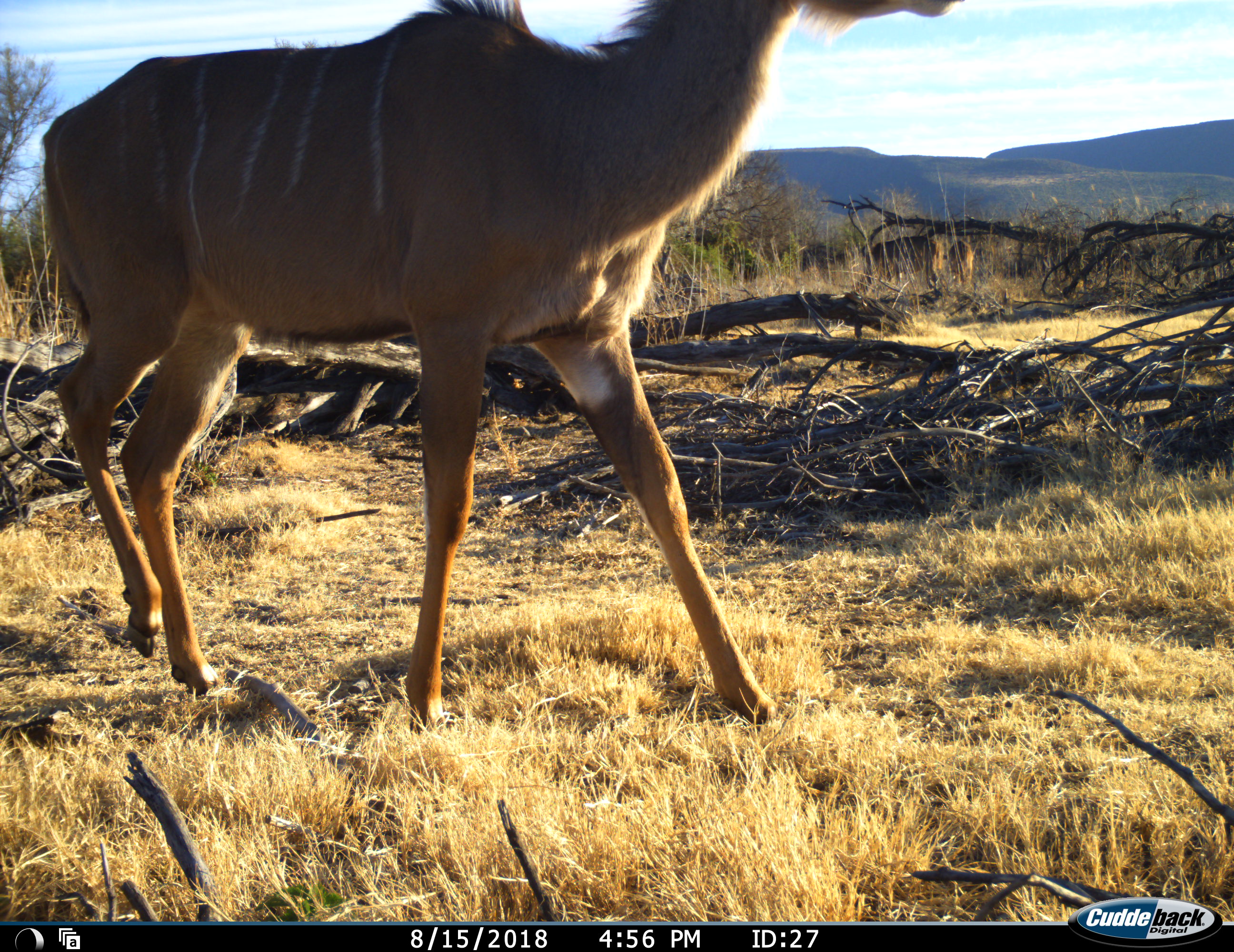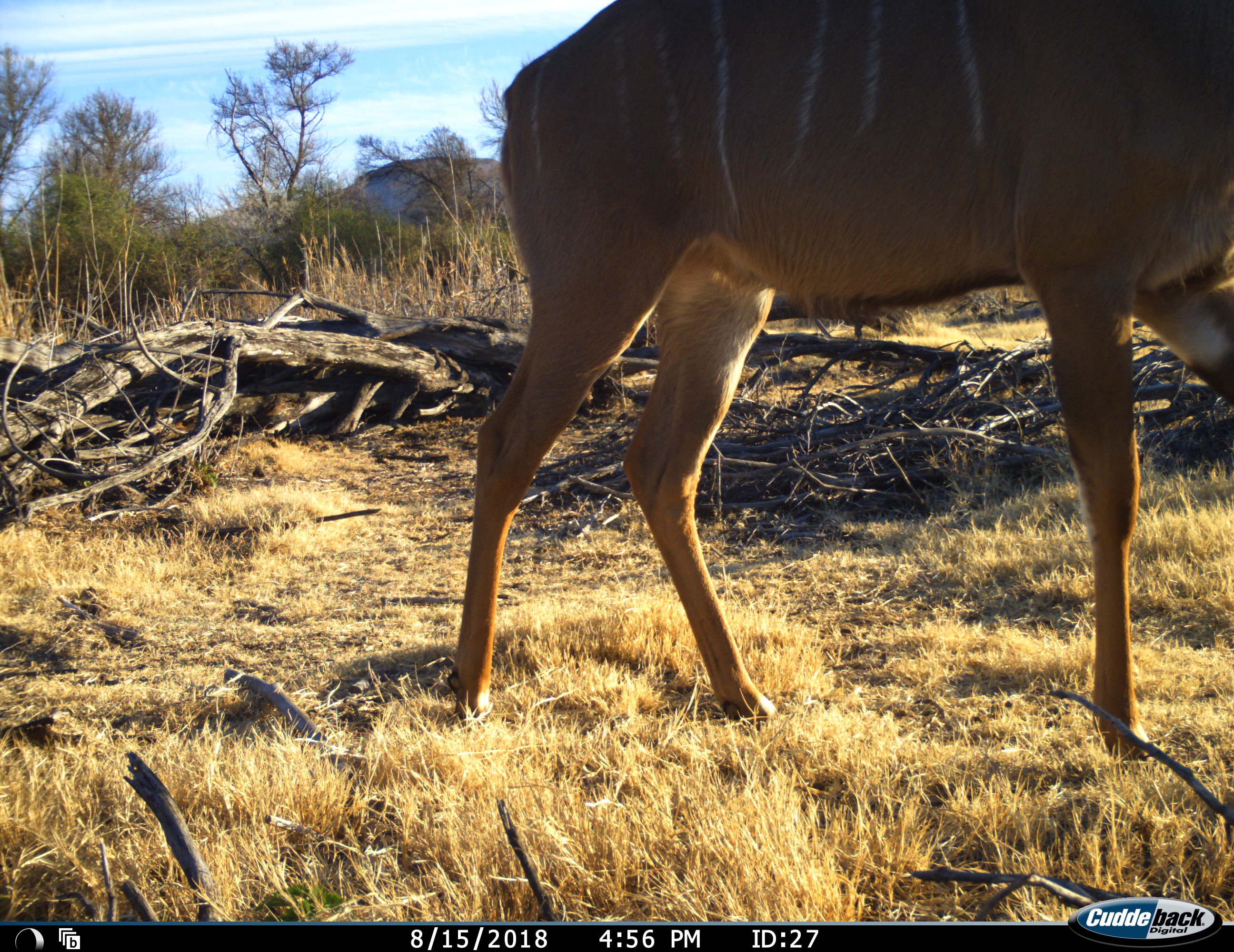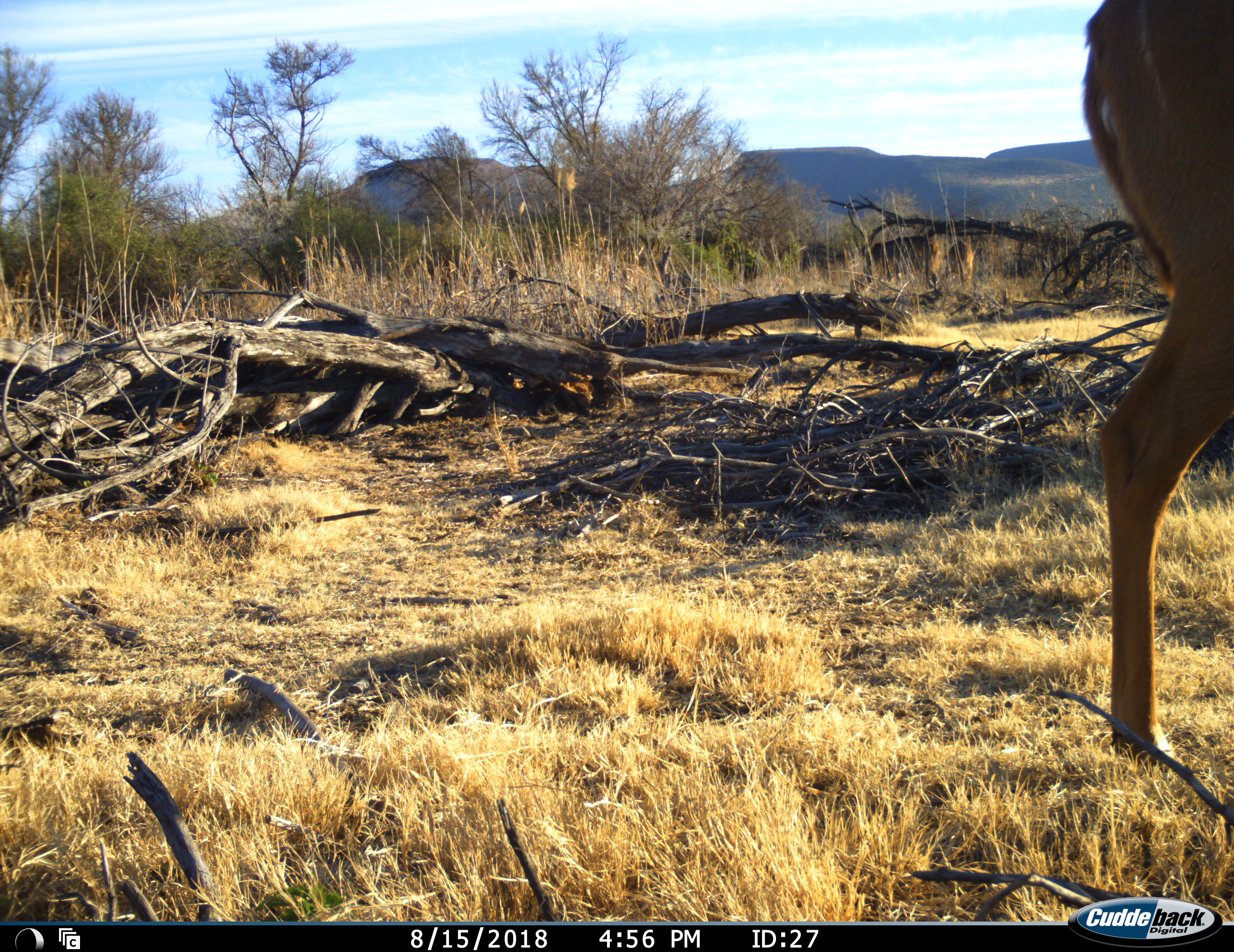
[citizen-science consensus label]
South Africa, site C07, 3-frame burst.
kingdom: Animalia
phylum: Chordata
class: Mammalia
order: Artiodactyla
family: Bovidae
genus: Tragelaphus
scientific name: Tragelaphus strepsiceros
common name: greater kudu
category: kudu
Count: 1.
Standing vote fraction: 10%.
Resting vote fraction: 0%.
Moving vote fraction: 100%.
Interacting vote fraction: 0%.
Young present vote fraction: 0%.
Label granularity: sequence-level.